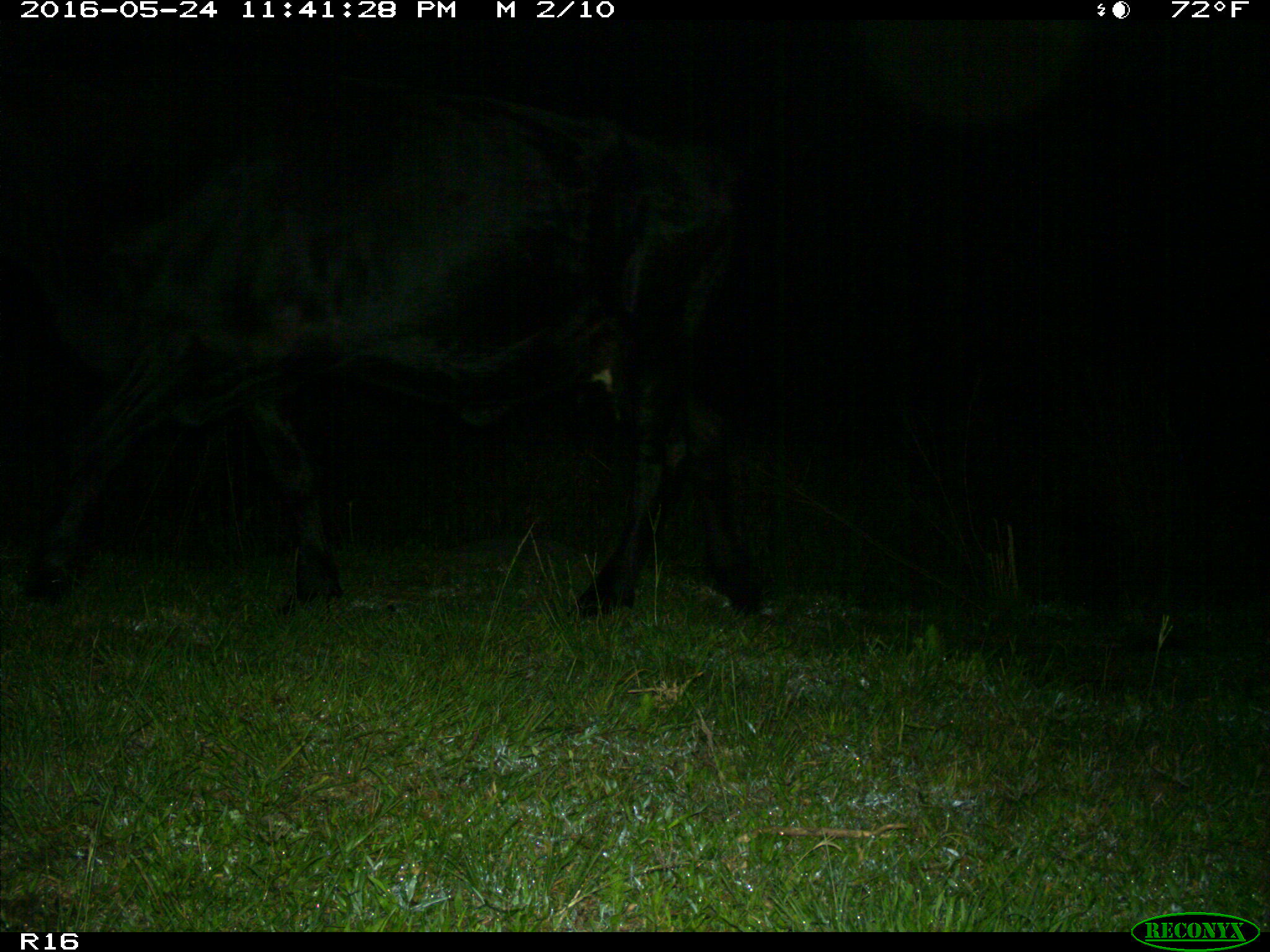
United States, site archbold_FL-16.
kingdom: Animalia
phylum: Chordata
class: Mammalia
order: Artiodactyla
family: Bovidae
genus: Bos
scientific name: Bos taurus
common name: domestic cow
Bos taurus (domestic cow).